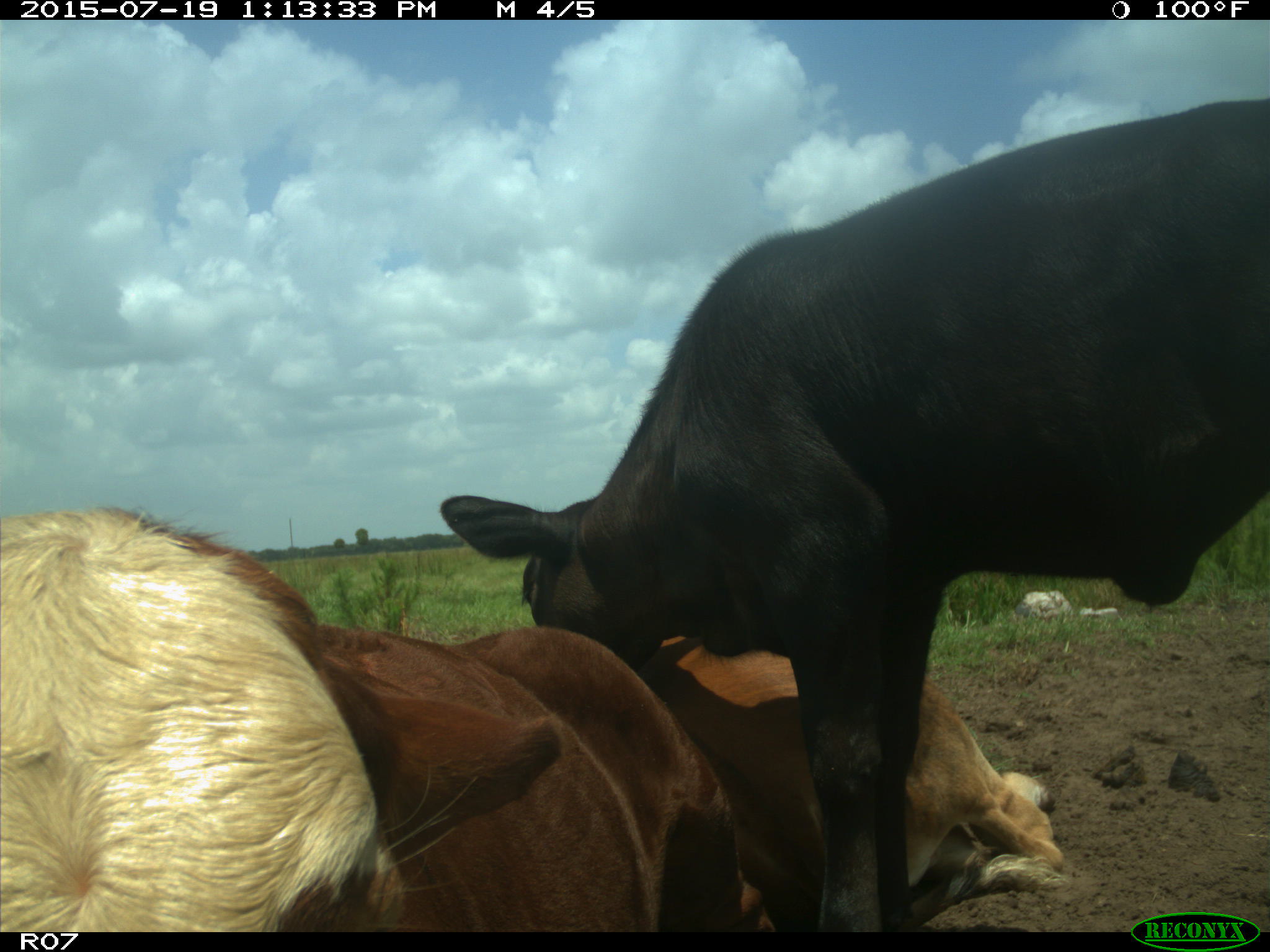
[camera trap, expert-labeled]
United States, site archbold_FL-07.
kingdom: Animalia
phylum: Chordata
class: Mammalia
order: Artiodactyla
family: Bovidae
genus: Bos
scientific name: Bos taurus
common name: domestic cow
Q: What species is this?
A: Bos taurus (domestic cow).